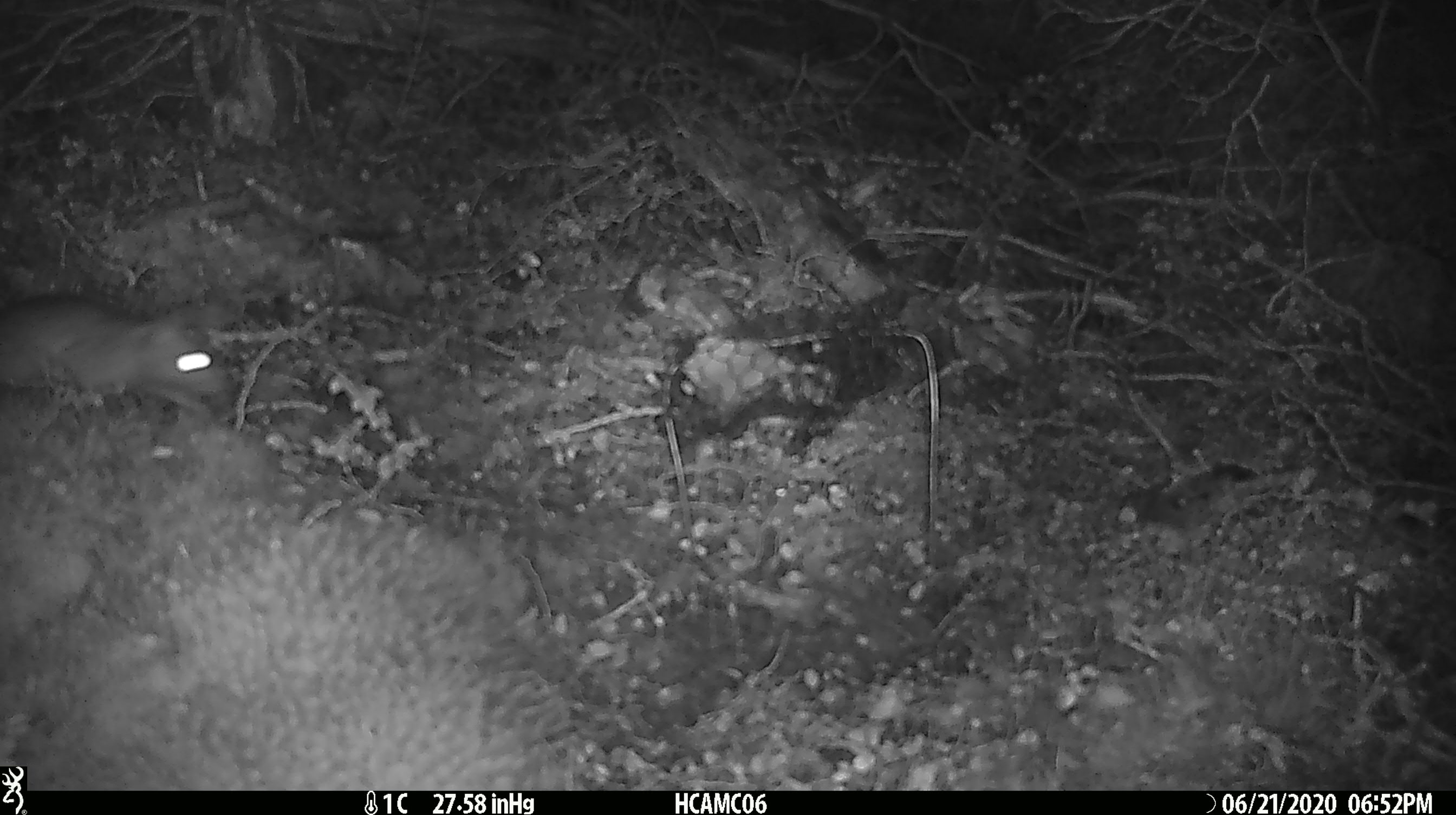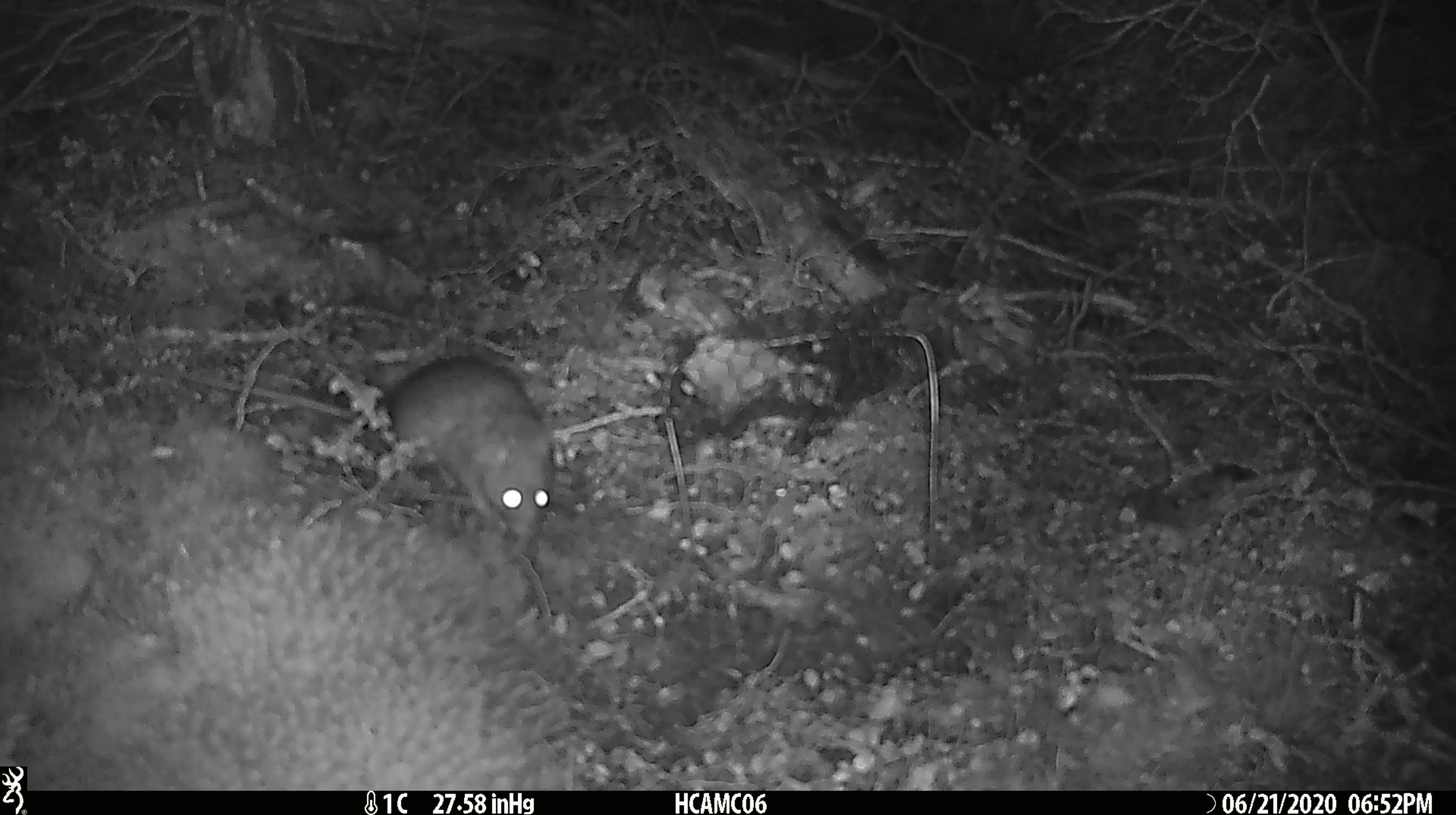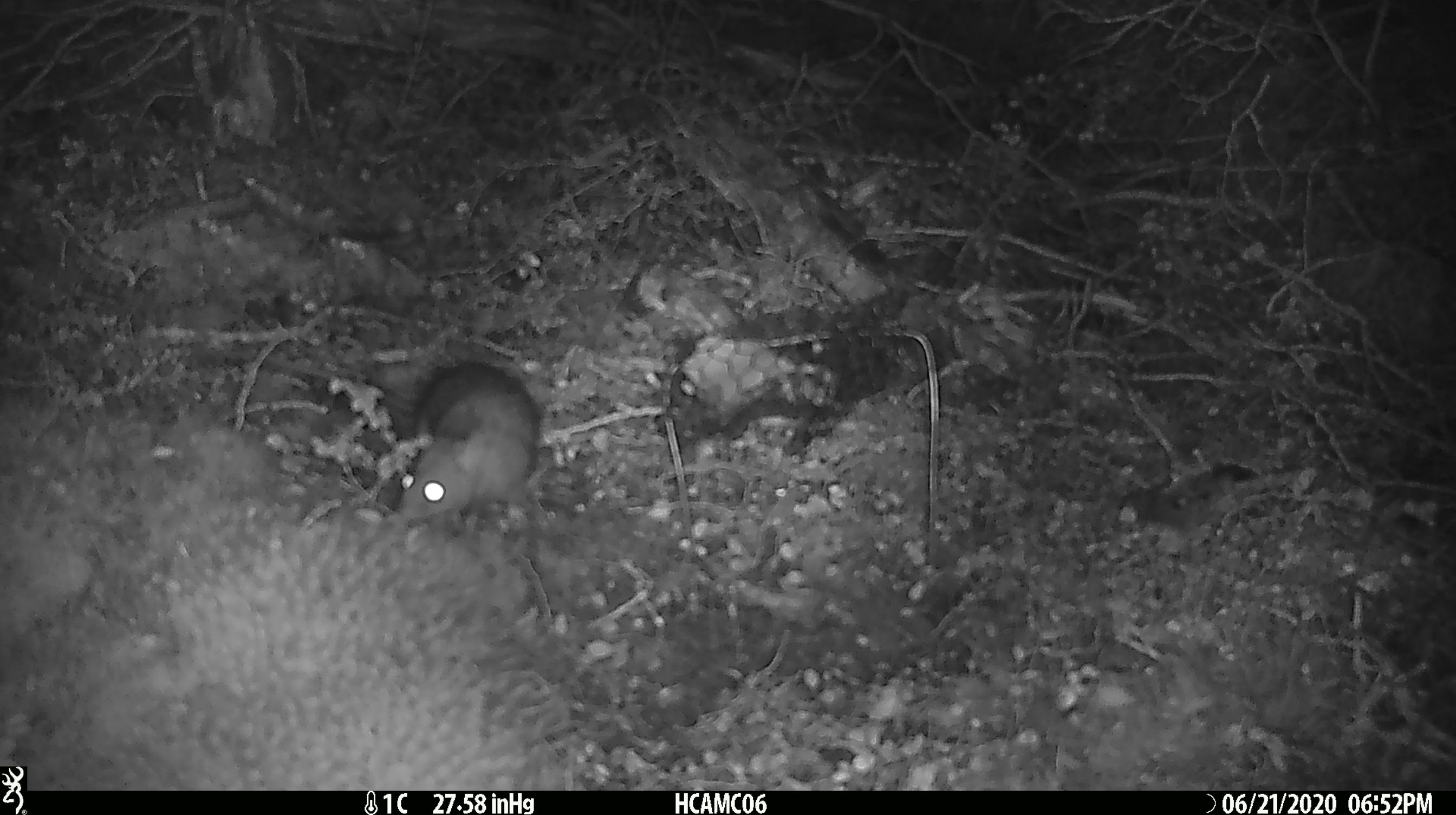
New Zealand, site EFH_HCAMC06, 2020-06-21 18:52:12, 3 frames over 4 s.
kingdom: Animalia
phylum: Chordata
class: Mammalia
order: Rodentia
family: Muridae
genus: Rattus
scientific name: Rattus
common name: rat